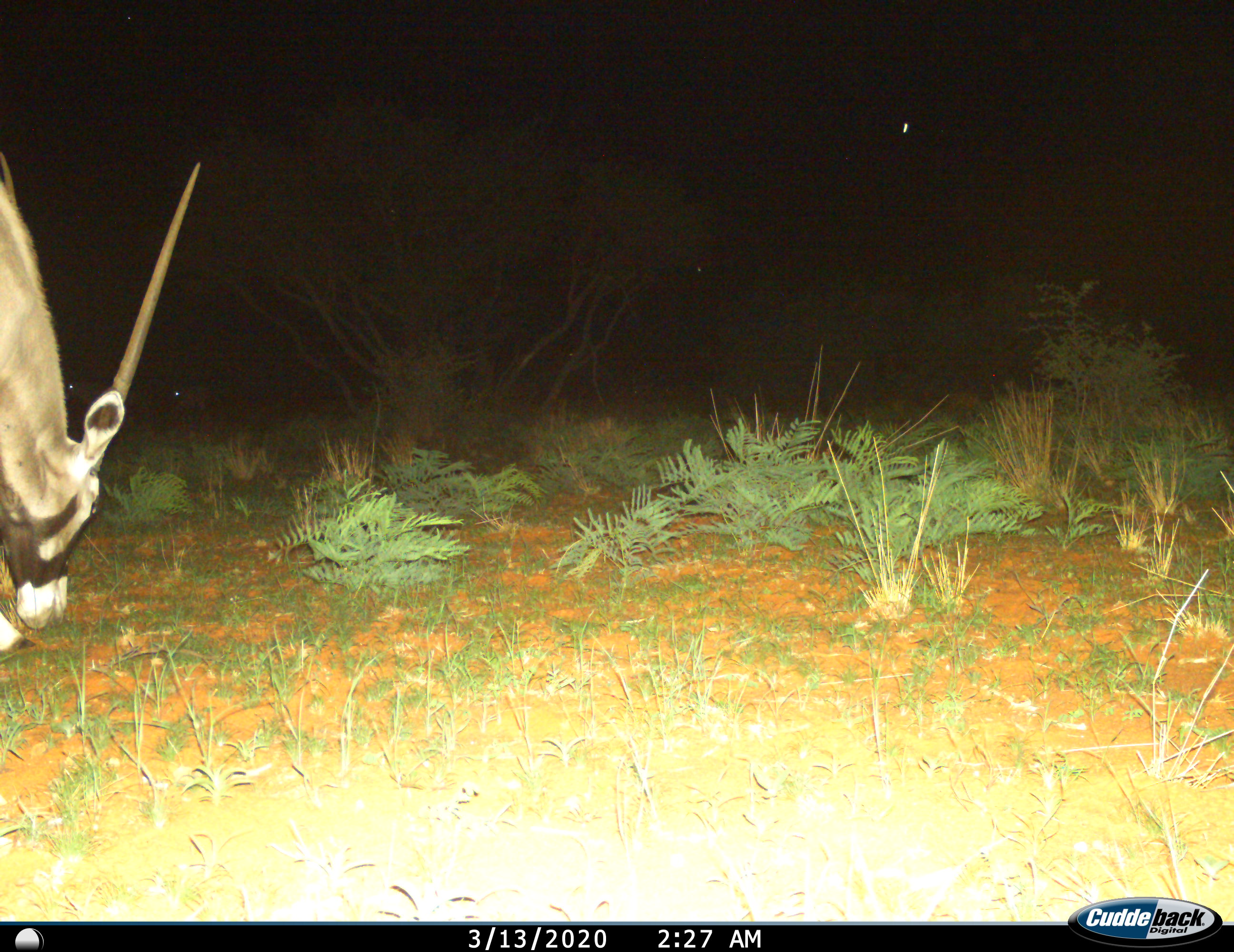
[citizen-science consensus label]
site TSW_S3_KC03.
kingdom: Animalia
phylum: Chordata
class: Mammalia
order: Artiodactyla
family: Bovidae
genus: Oryx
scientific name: Oryx gazella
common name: gemsbok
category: oryx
Oryx (gemsbok) (Oryx gazella), count 1. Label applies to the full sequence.